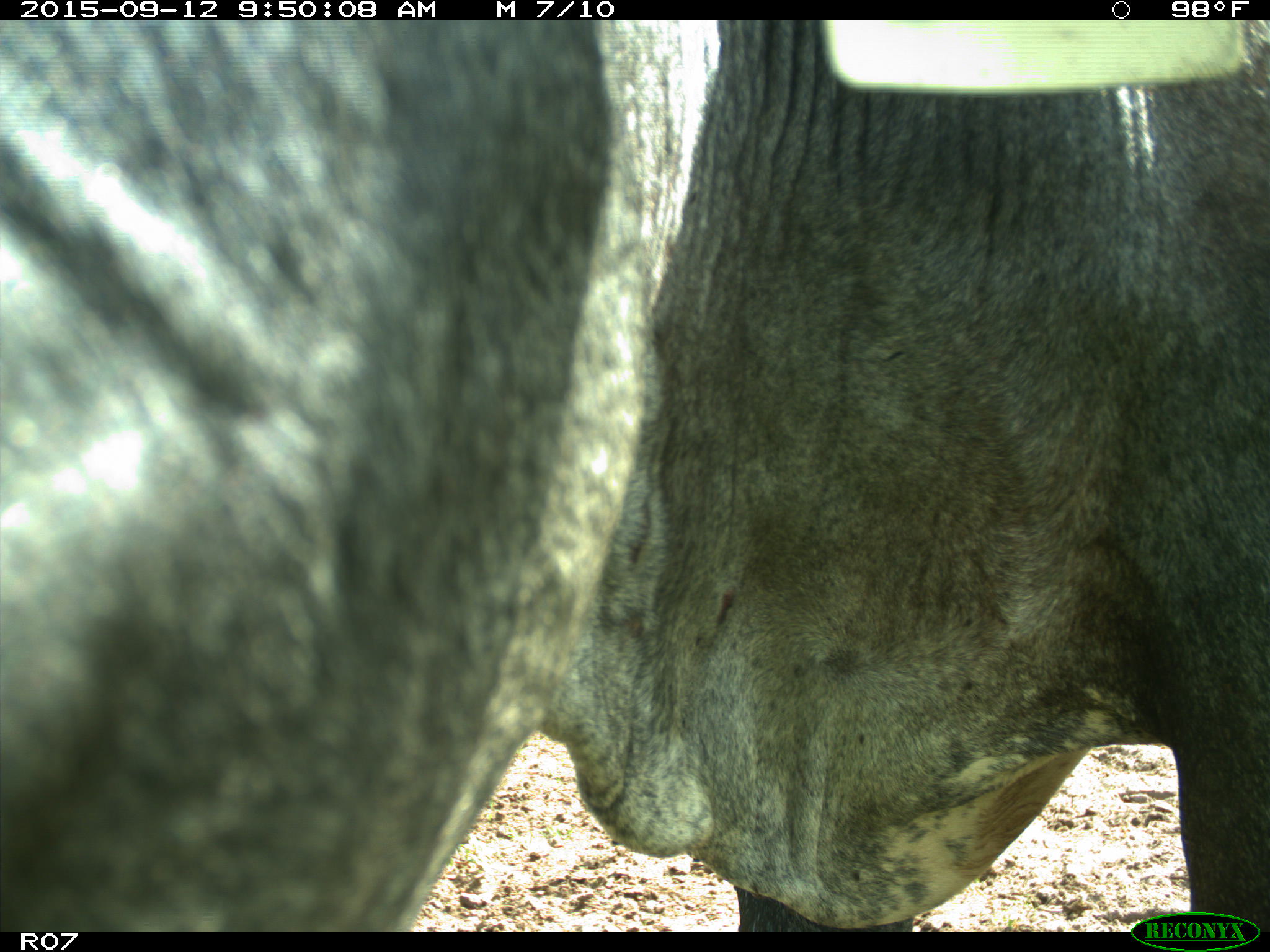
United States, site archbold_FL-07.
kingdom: Animalia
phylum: Chordata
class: Mammalia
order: Artiodactyla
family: Bovidae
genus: Bos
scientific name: Bos taurus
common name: domestic cow